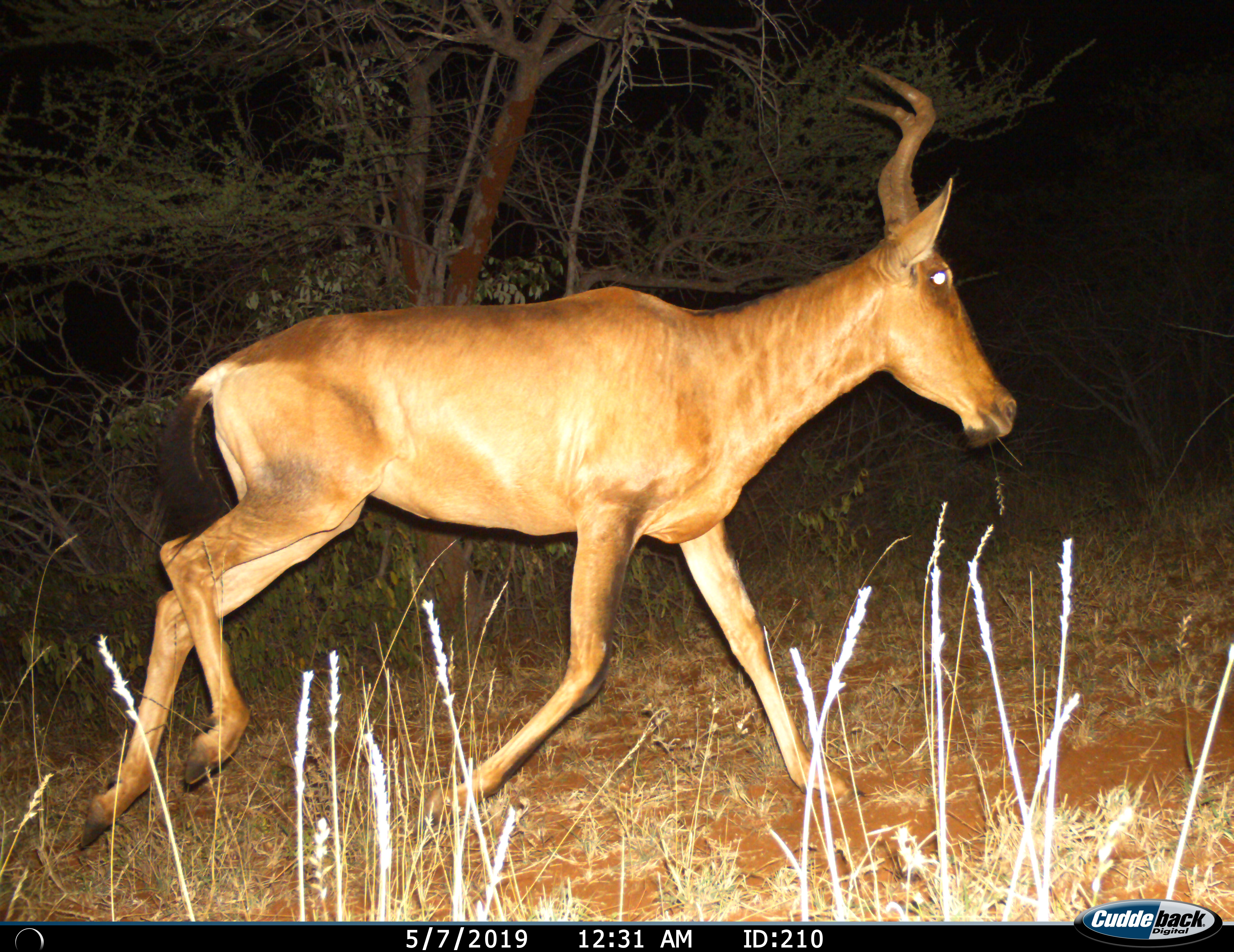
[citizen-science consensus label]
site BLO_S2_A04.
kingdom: Animalia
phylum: Chordata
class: Mammalia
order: Artiodactyla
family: Bovidae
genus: Alcelaphus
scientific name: Alcelaphus buselaphus caama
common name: red hartebeest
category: hartebeestred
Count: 1.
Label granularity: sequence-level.